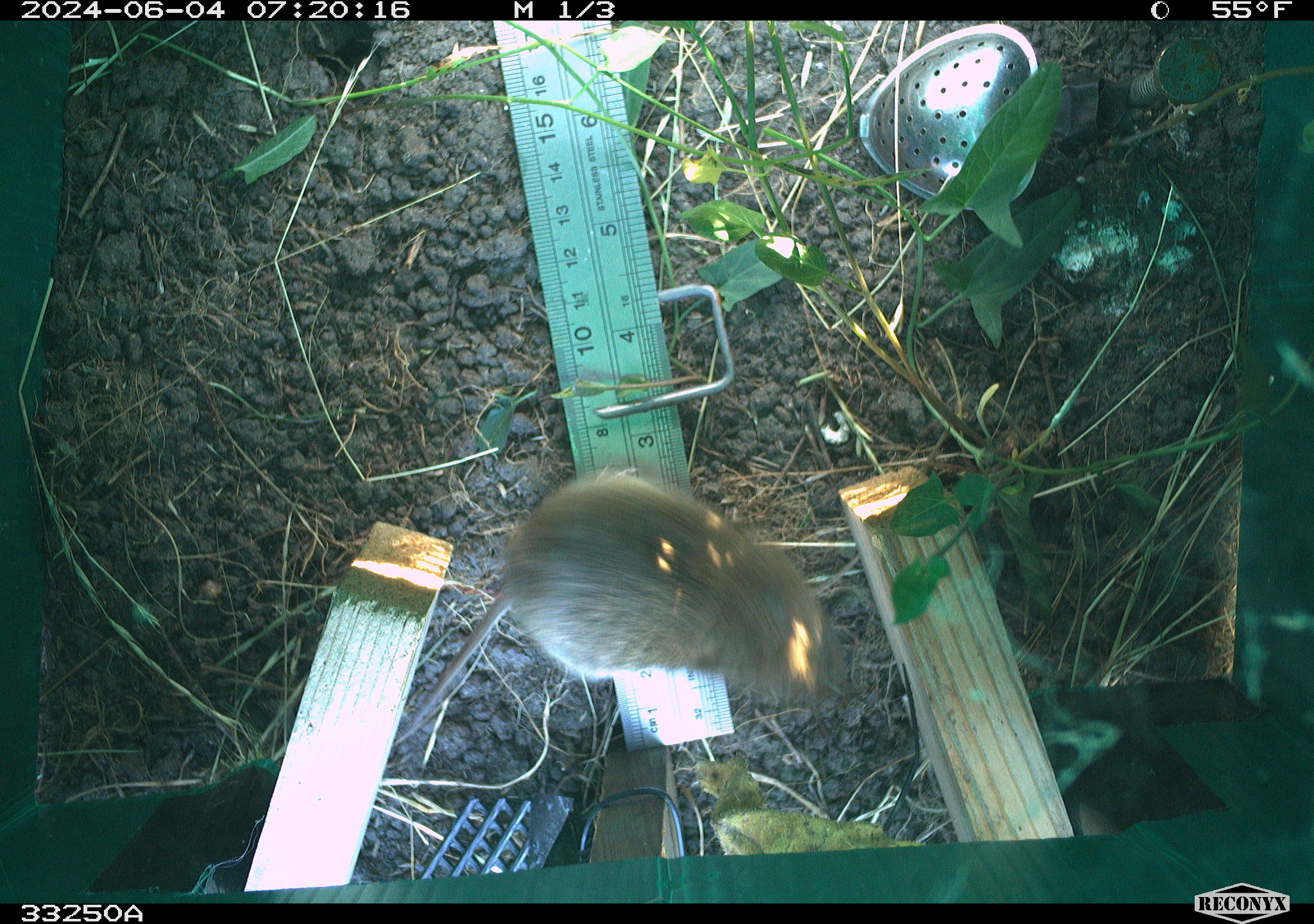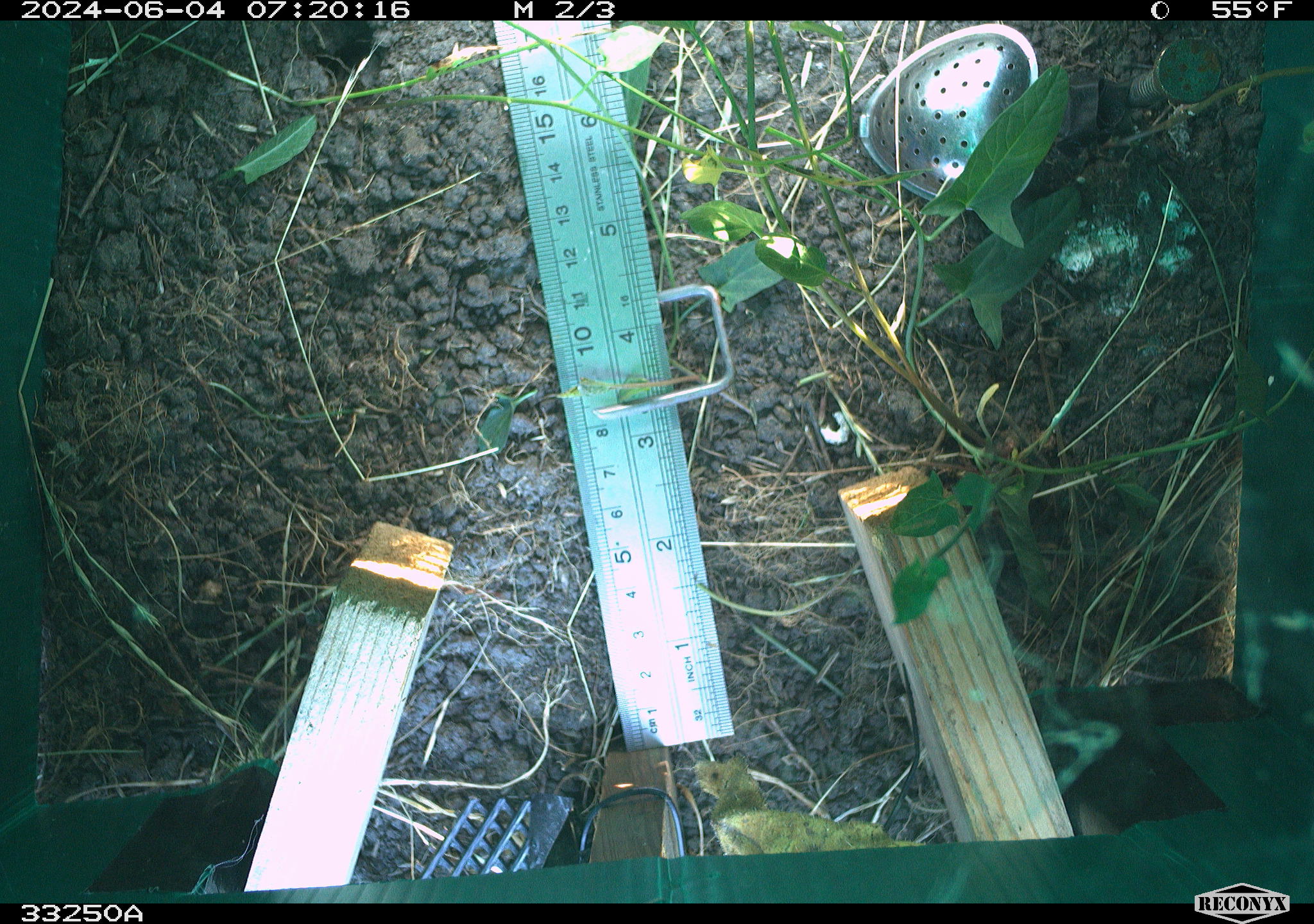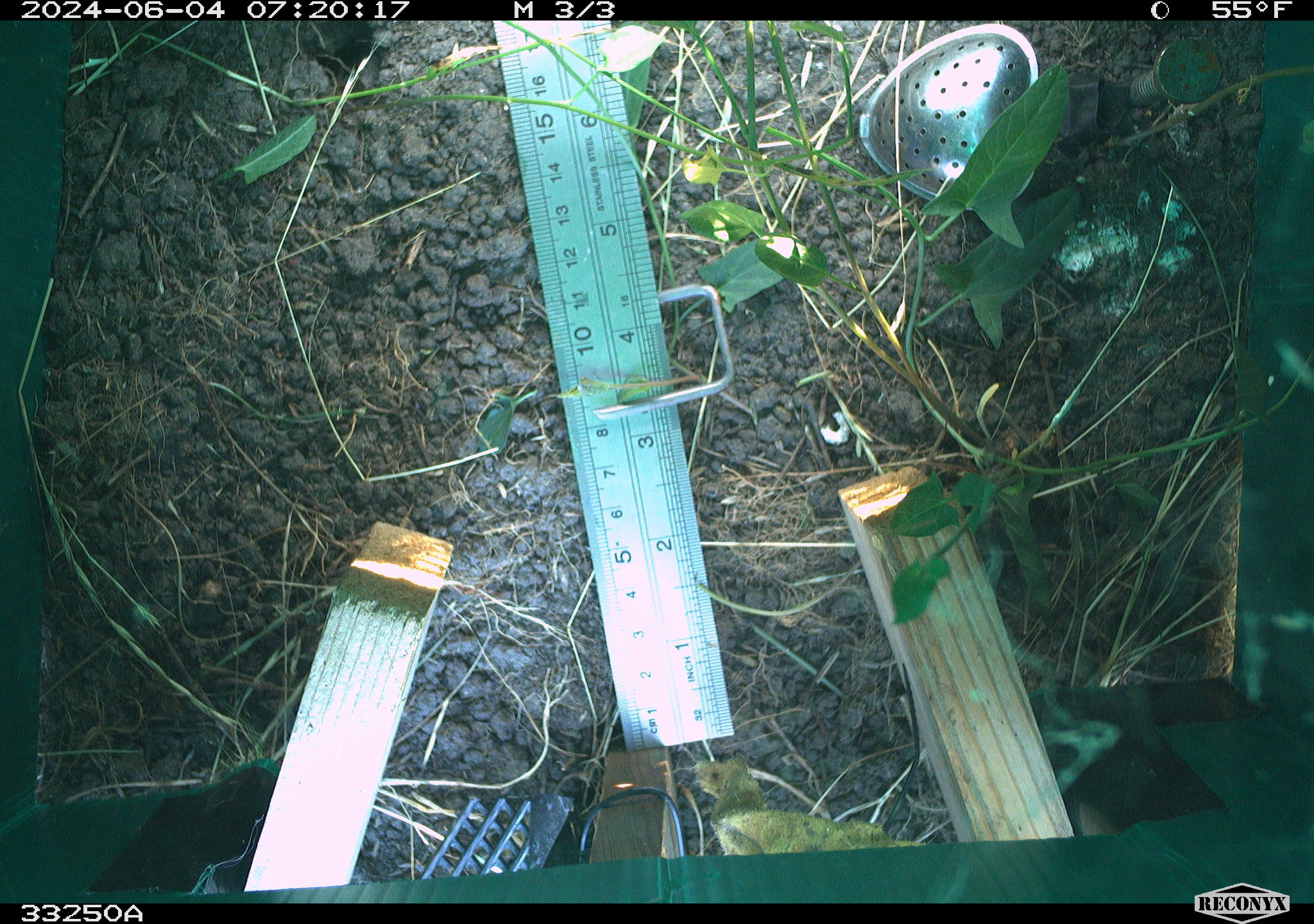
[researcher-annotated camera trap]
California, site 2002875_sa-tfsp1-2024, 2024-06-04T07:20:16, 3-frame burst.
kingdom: Animalia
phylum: Chordata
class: Mammalia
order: Rodentia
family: Cricetidae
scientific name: Arvicolinae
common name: voles, lemmings, and muskrats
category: arvicolinae subfamily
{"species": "arvicolinae subfamily (voles, lemmings, and muskrats) (Arvicolinae)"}